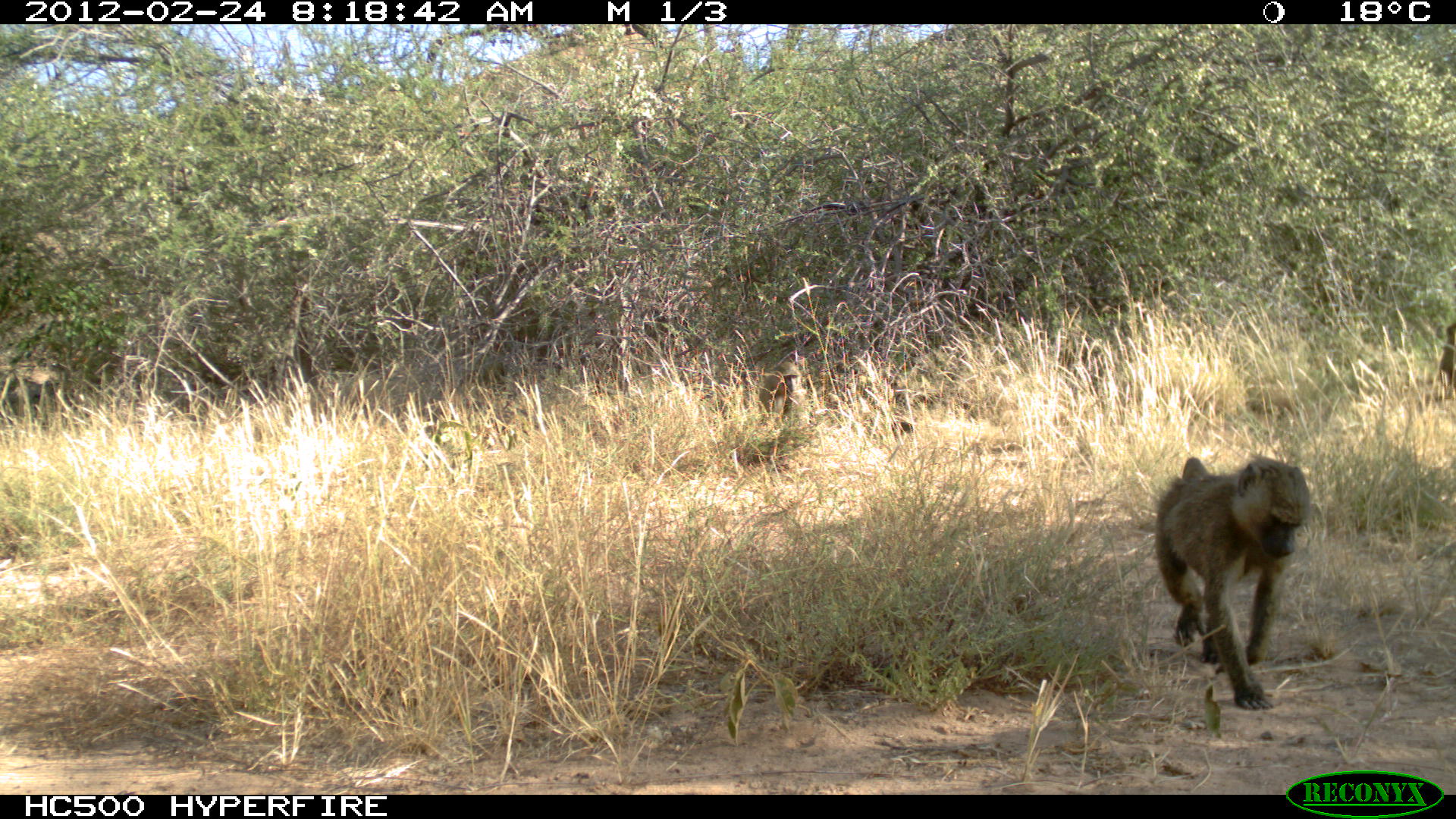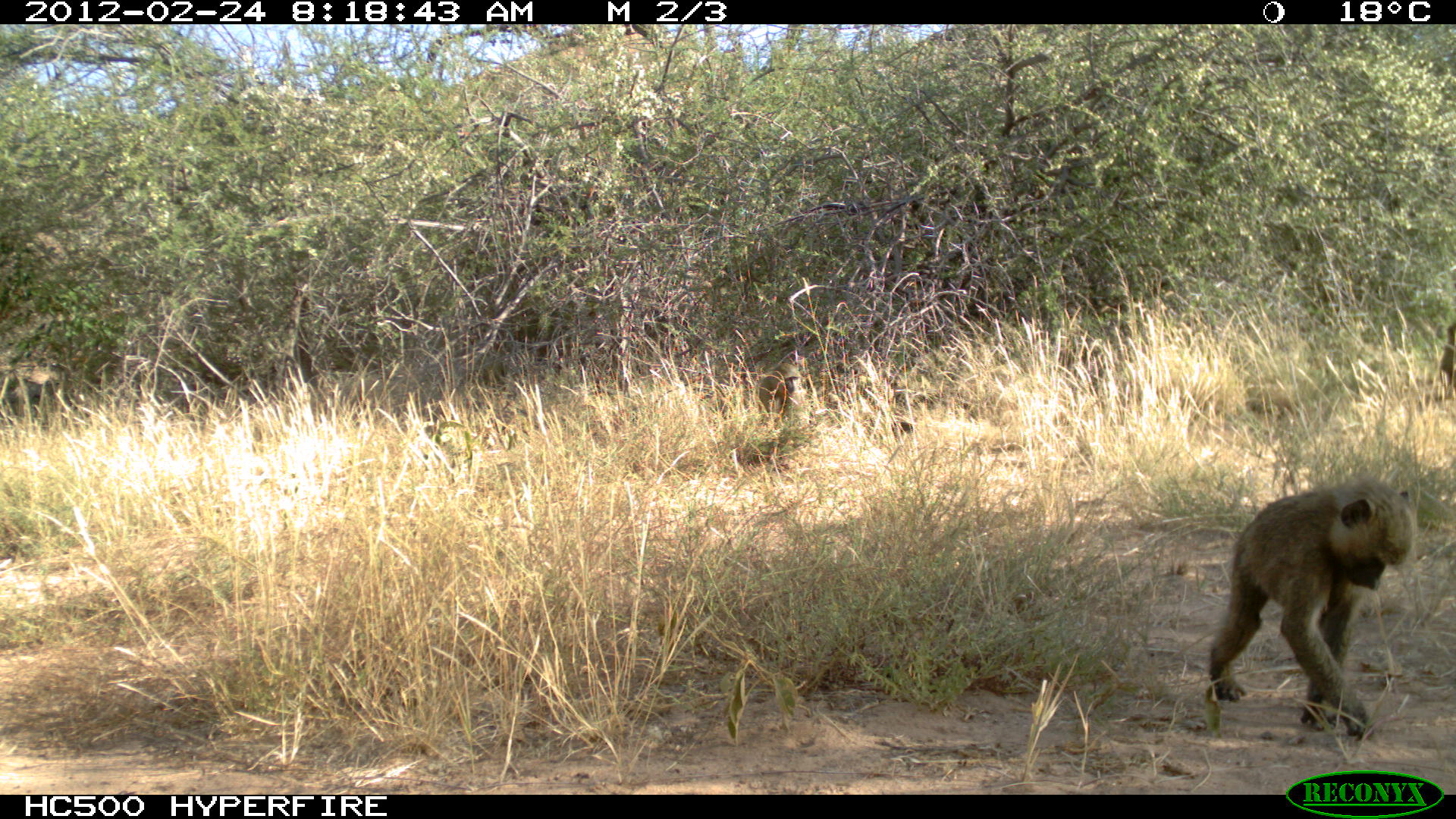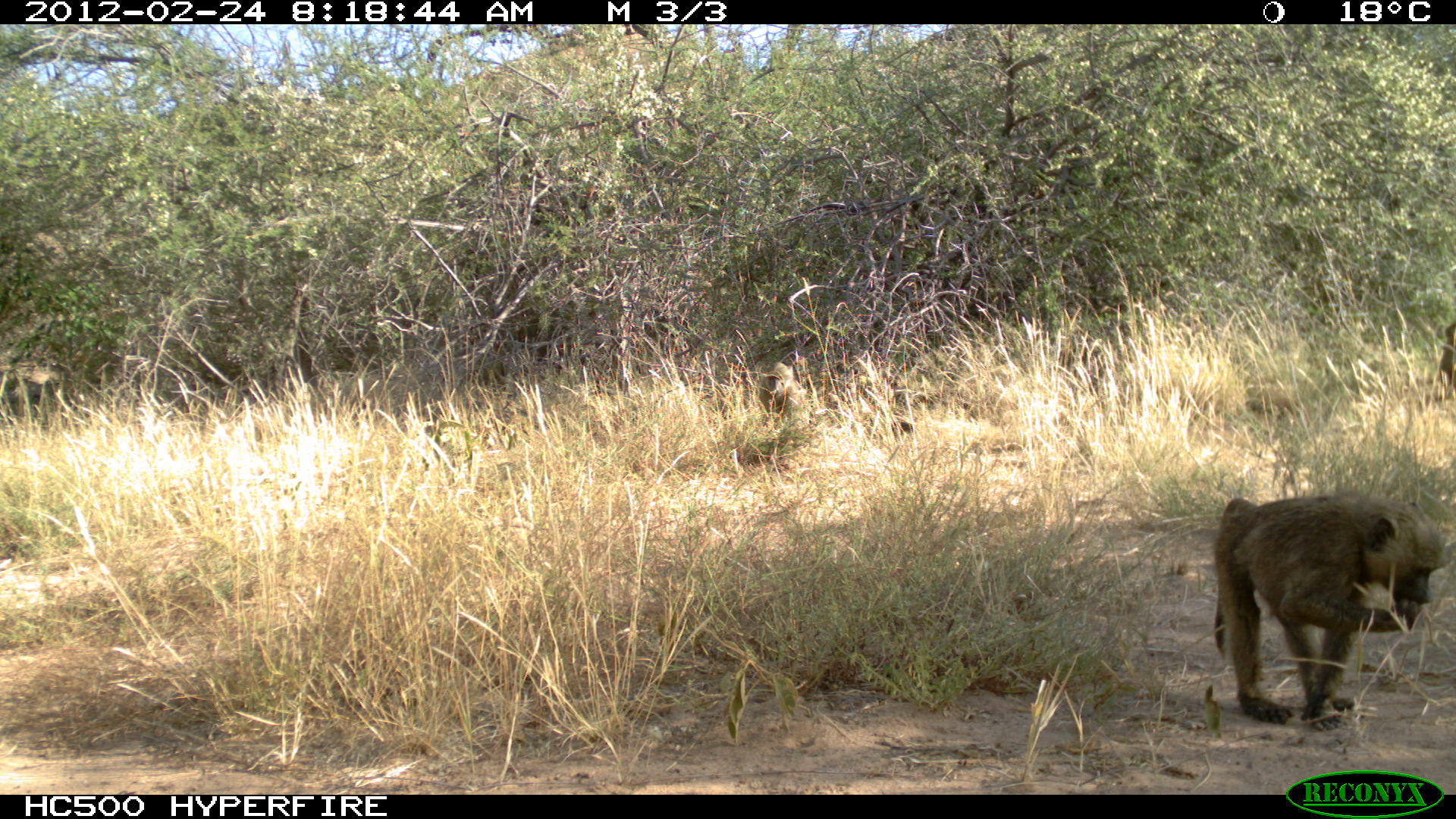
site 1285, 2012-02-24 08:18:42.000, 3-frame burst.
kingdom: Animalia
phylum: Chordata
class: Mammalia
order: Primates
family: Cercopithecidae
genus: Papio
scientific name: Papio anubis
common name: olive baboon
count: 3